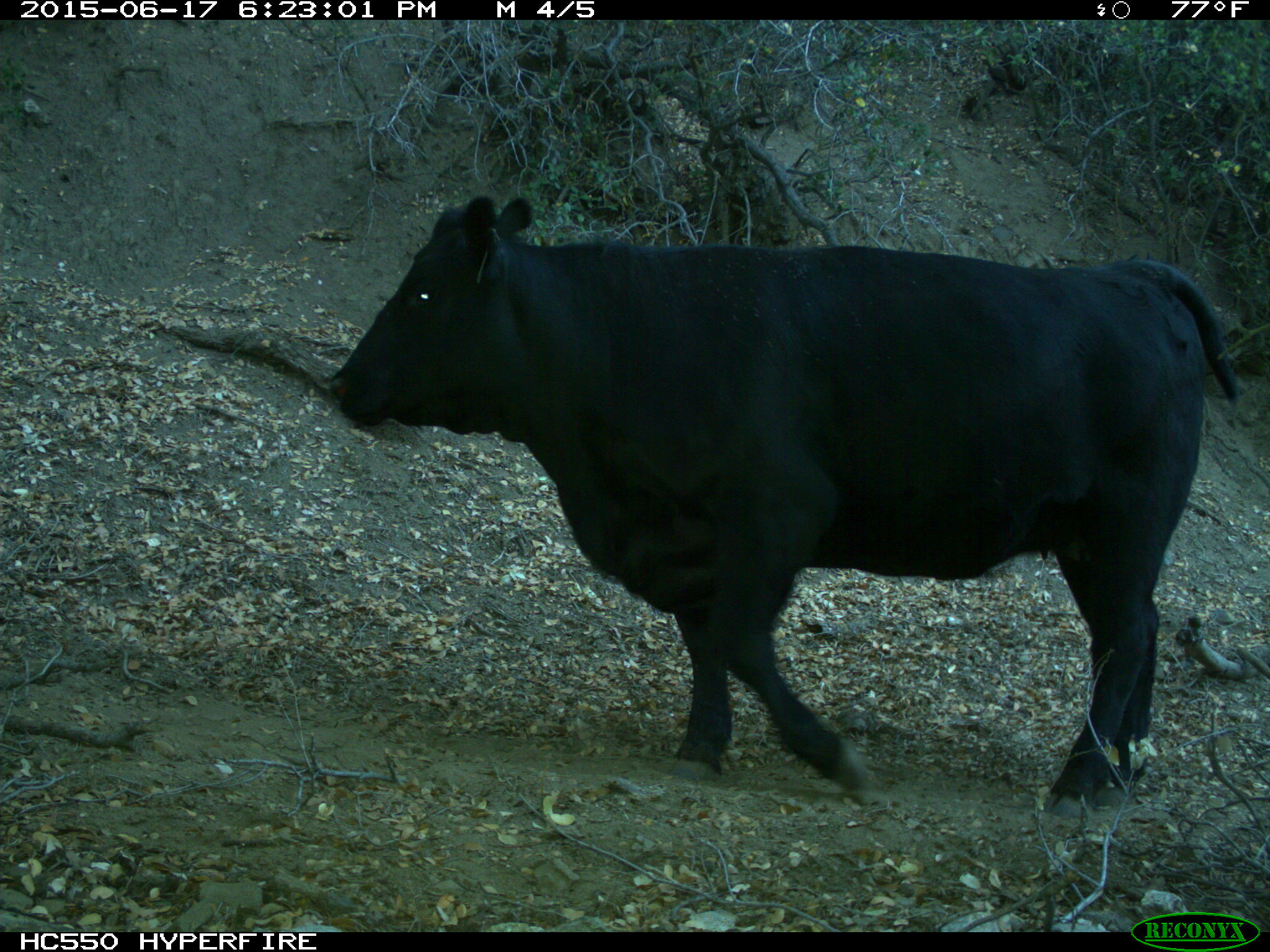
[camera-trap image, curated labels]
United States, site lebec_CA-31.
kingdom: Animalia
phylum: Chordata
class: Mammalia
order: Artiodactyla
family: Bovidae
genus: Bos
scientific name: Bos taurus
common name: domestic cow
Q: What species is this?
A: Bos taurus (domestic cow).